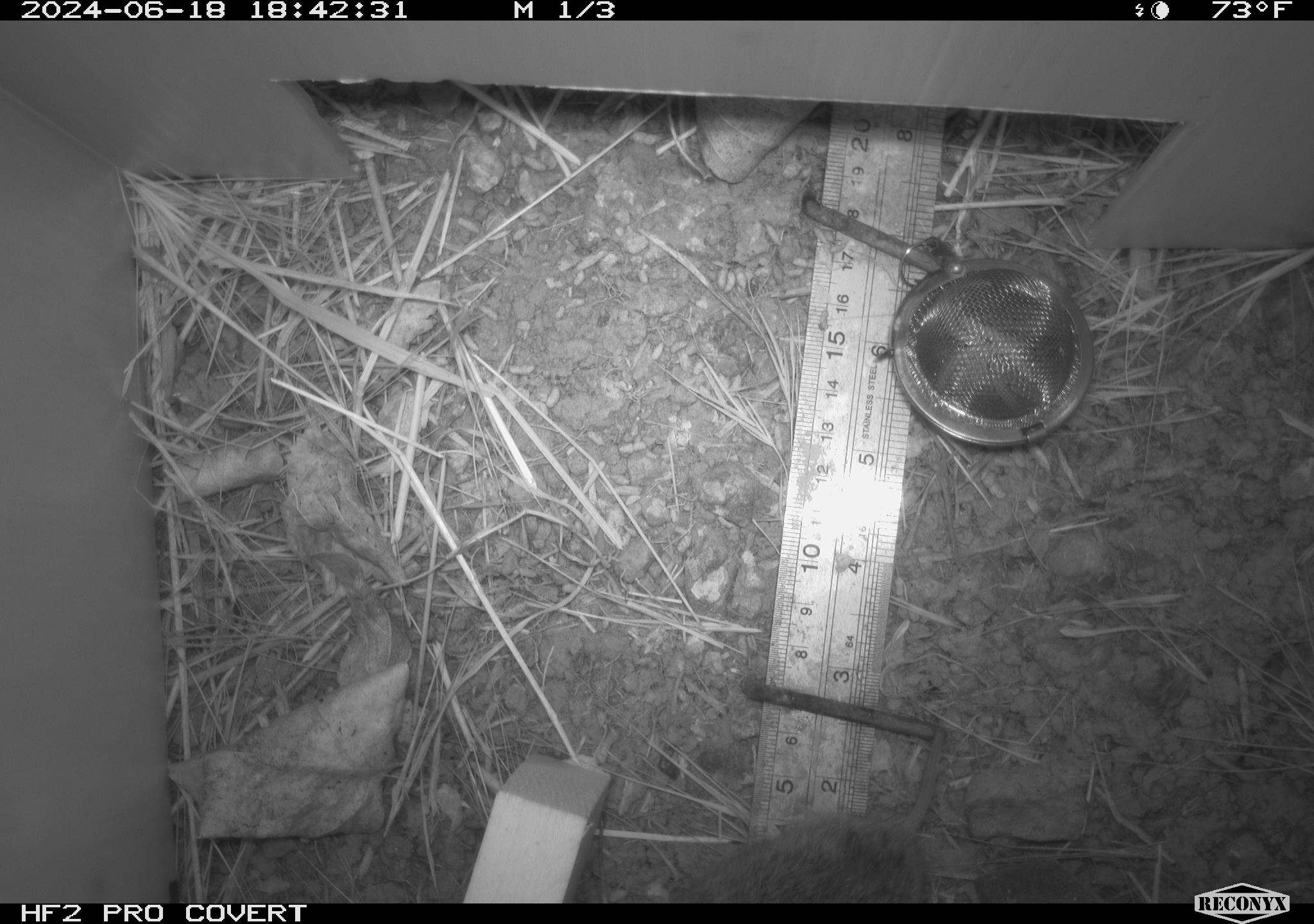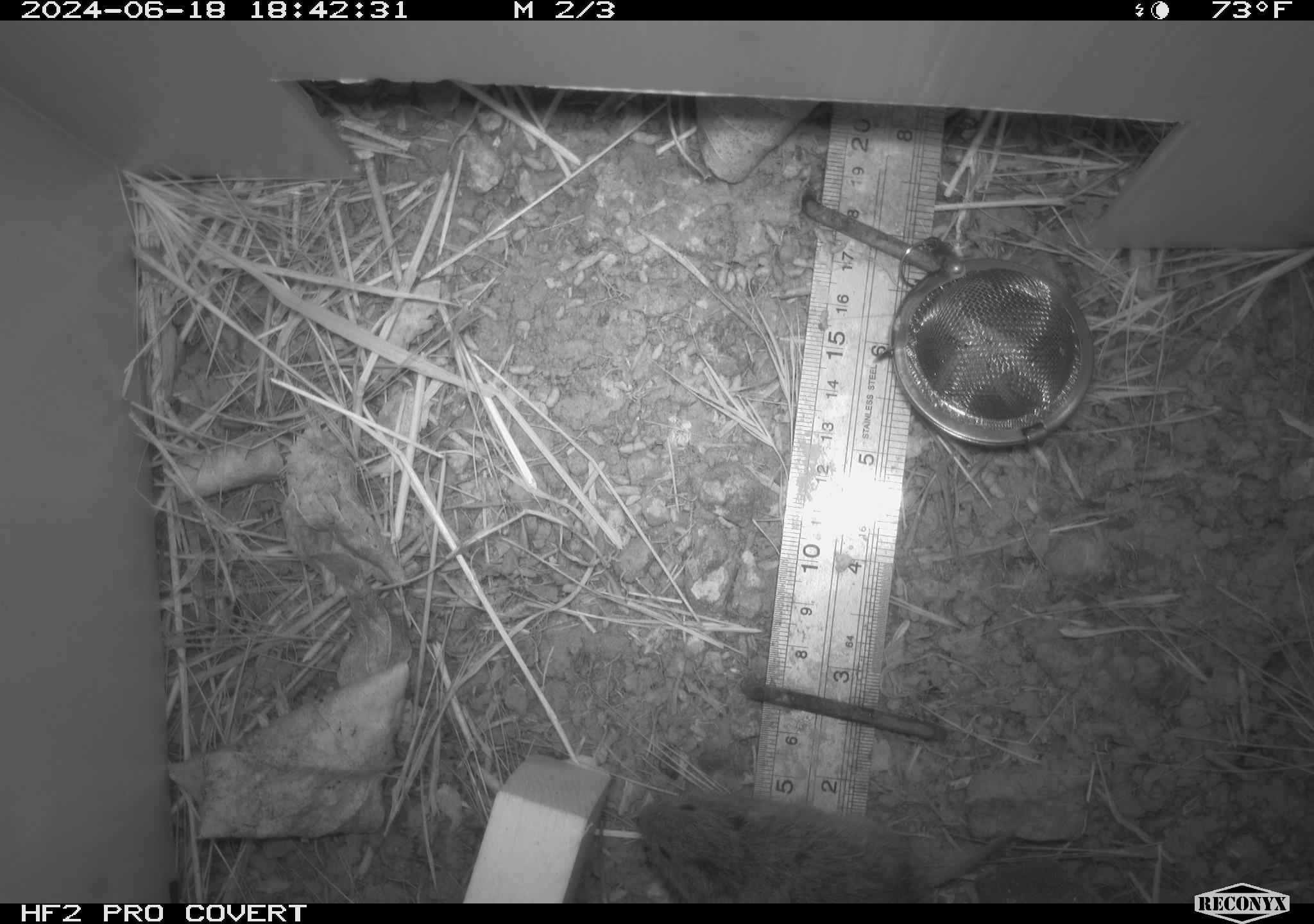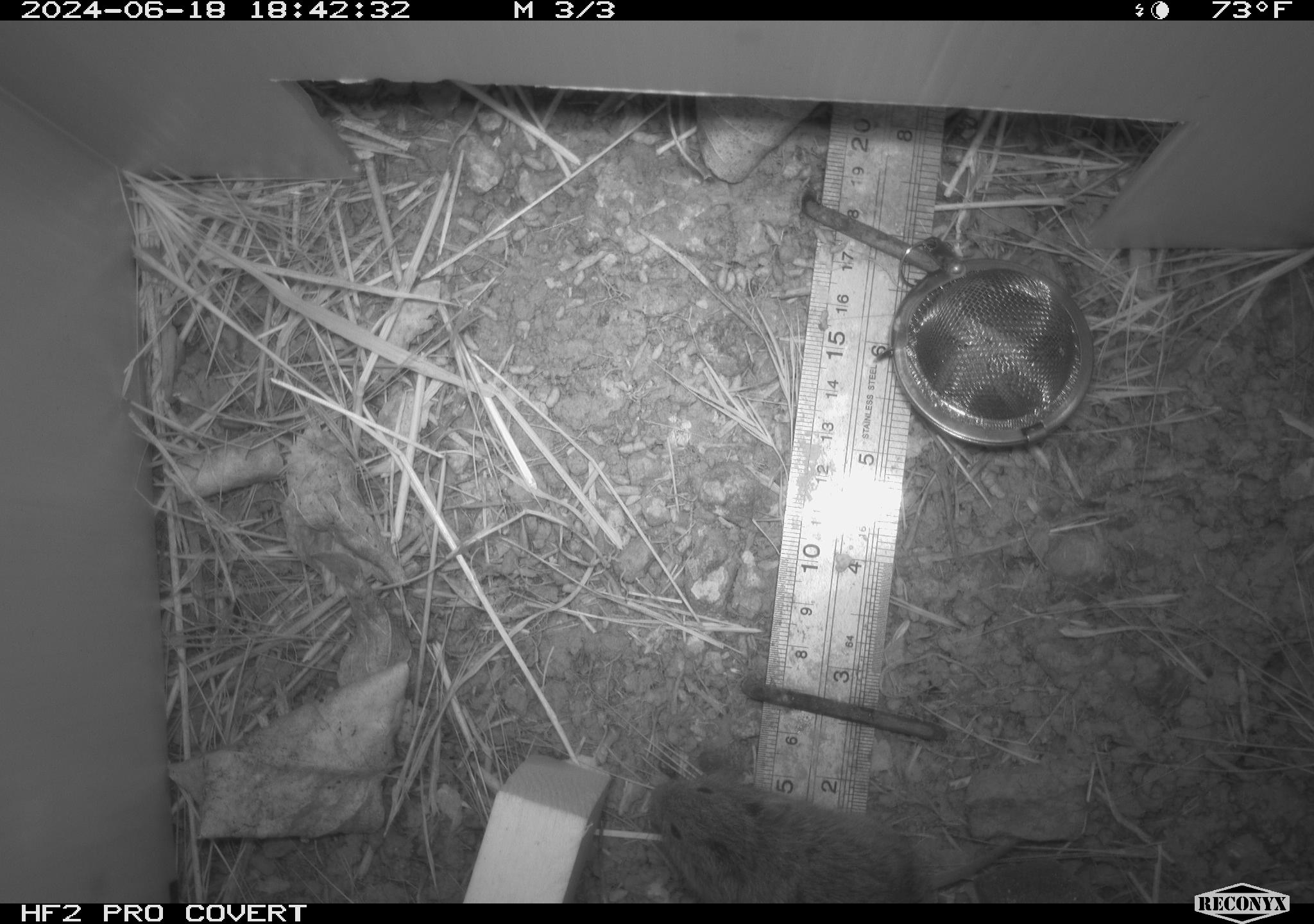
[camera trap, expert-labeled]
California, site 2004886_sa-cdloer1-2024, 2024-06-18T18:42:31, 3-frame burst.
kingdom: Animalia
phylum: Chordata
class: Mammalia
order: Rodentia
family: Cricetidae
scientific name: Arvicolinae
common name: voles, lemmings, and muskrats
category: arvicolinae subfamily